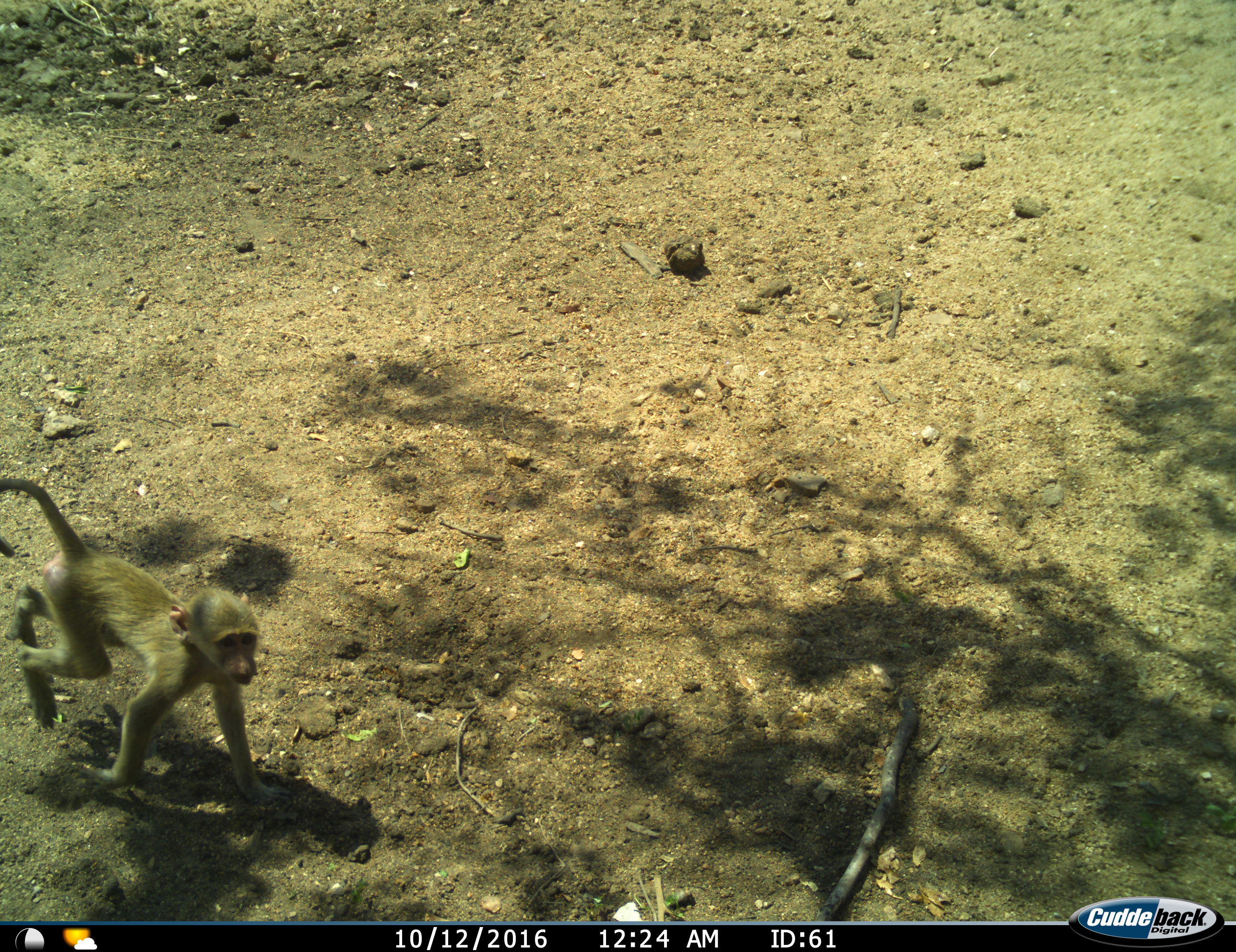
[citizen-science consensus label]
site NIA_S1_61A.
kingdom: Animalia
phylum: Chordata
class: Mammalia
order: Primates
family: Cercopithecidae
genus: Papio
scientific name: Papio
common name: baboon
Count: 1.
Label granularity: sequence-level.